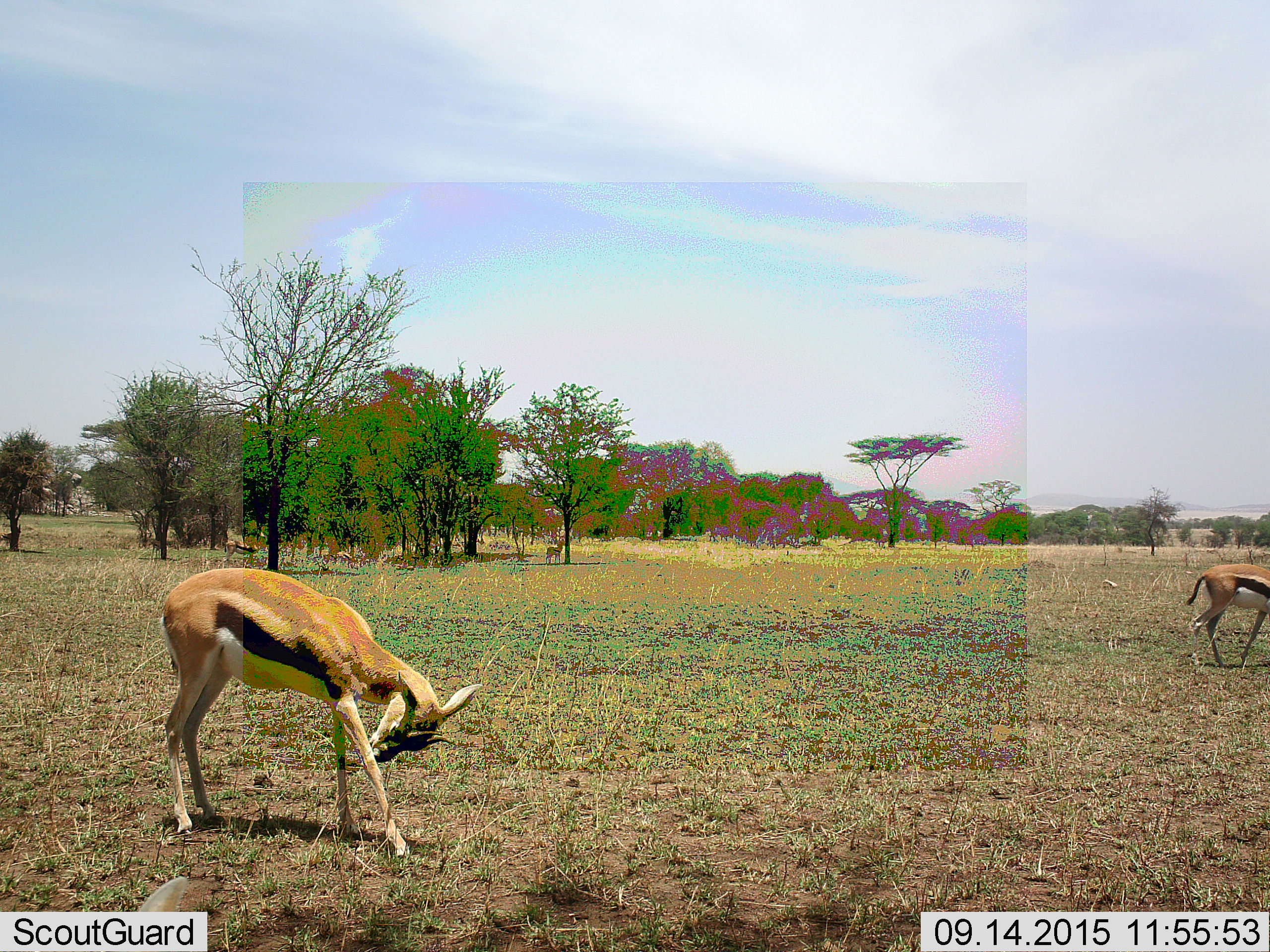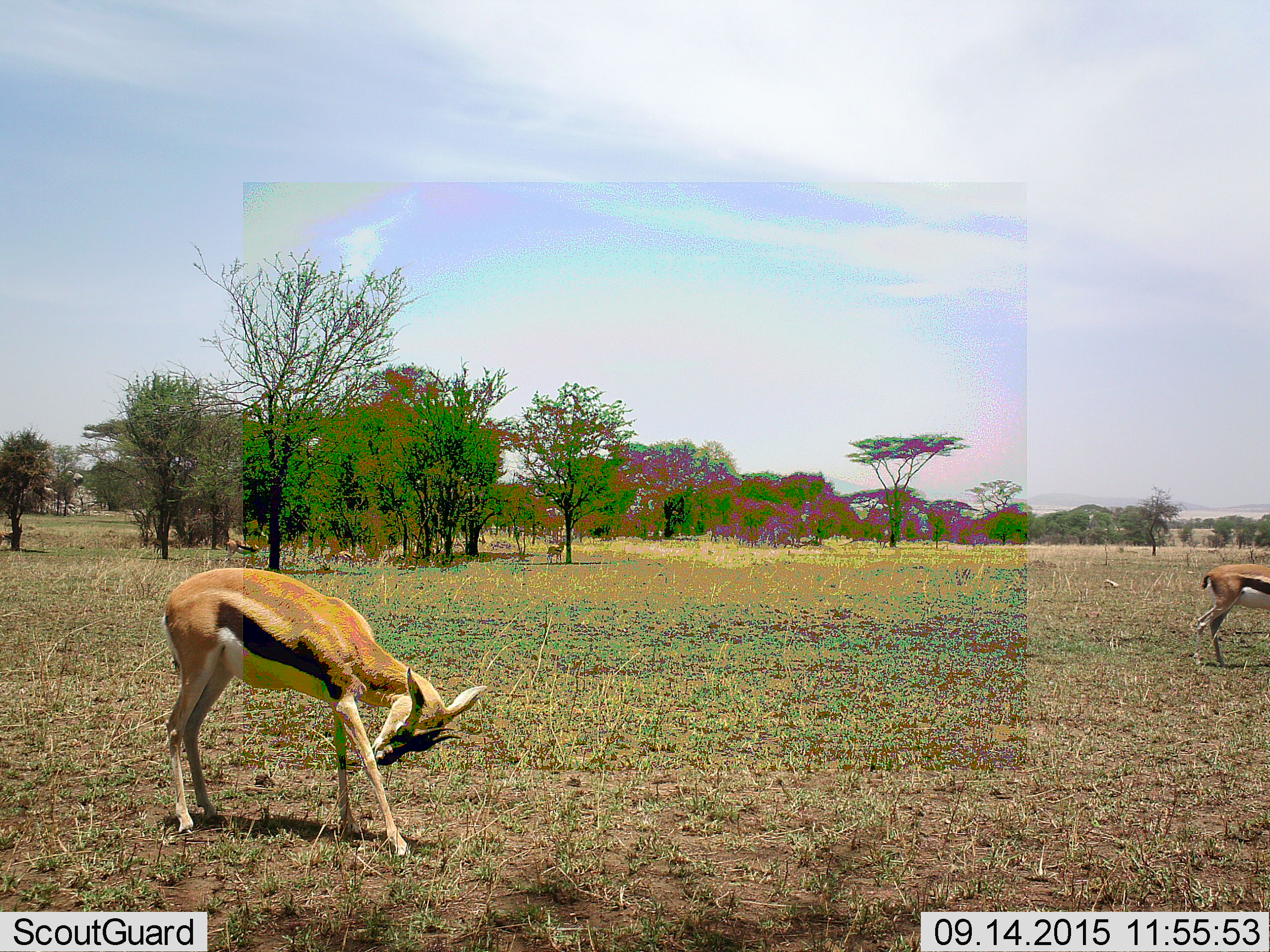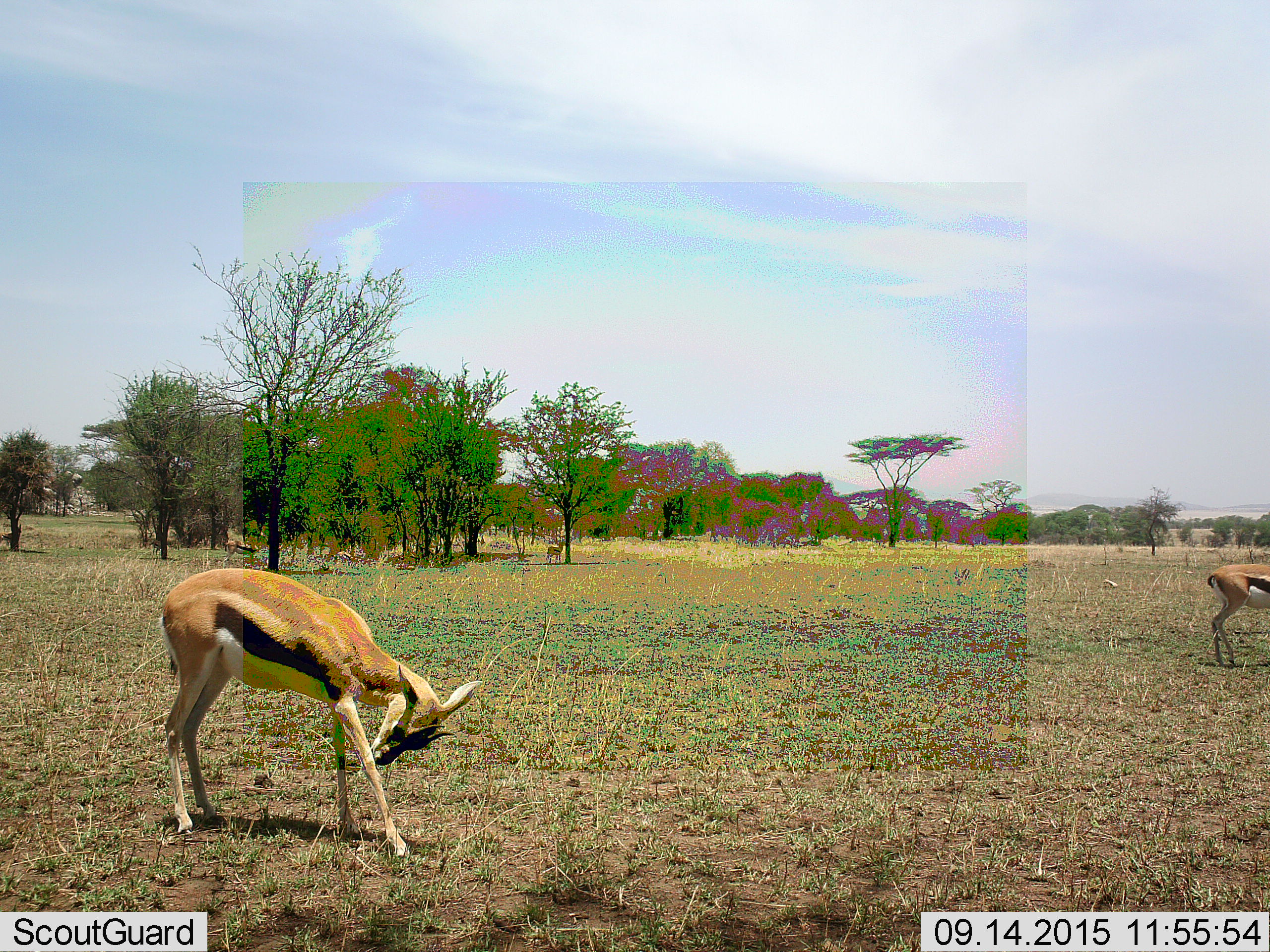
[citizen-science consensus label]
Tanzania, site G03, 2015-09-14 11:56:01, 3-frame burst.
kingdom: Animalia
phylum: Chordata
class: Mammalia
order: Artiodactyla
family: Bovidae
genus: Eudorcas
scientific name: Eudorcas thomsonii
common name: thomson's gazelle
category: gazellethomsons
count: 3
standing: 75%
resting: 6%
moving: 50%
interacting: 6%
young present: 6%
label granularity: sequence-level